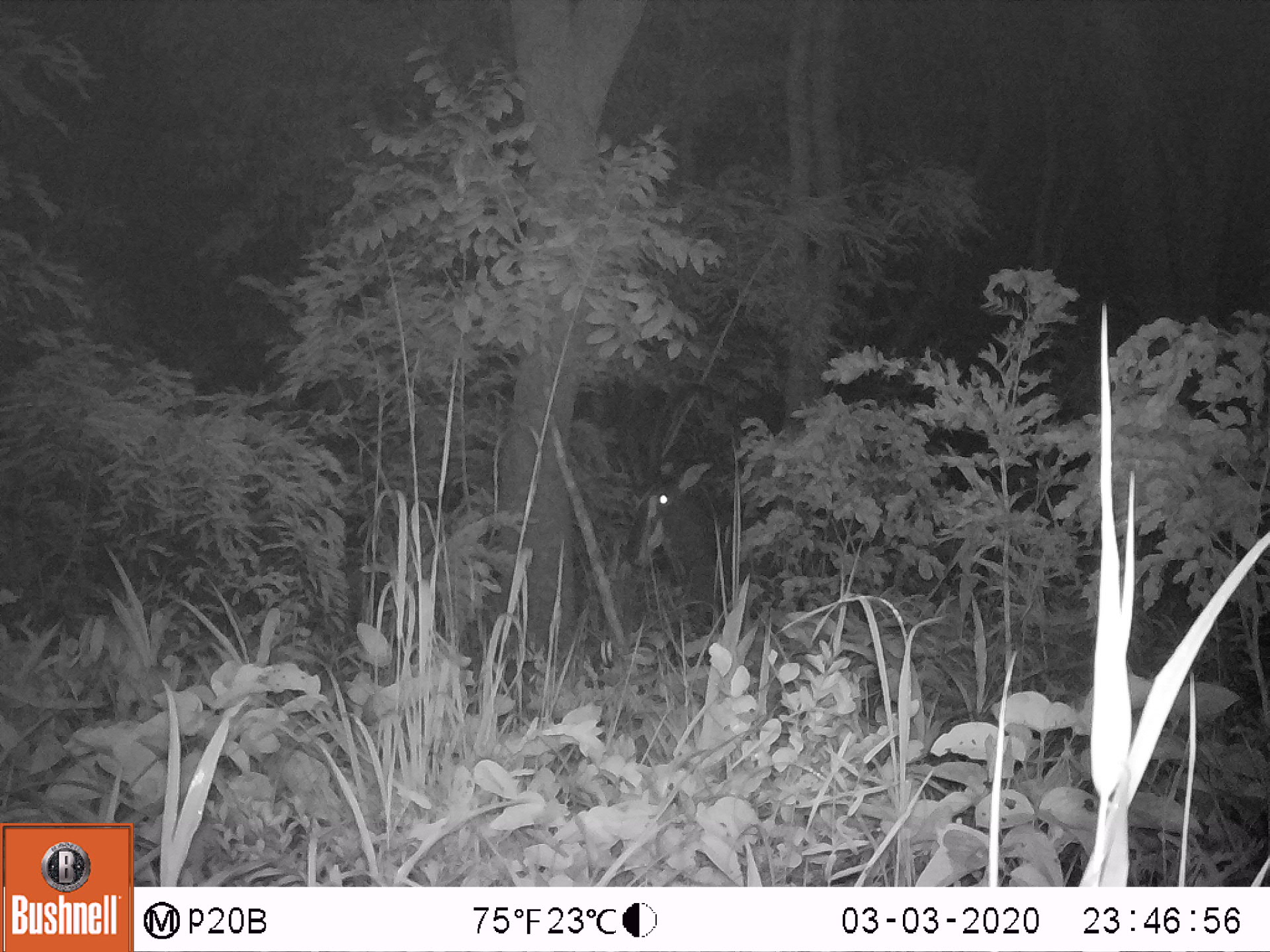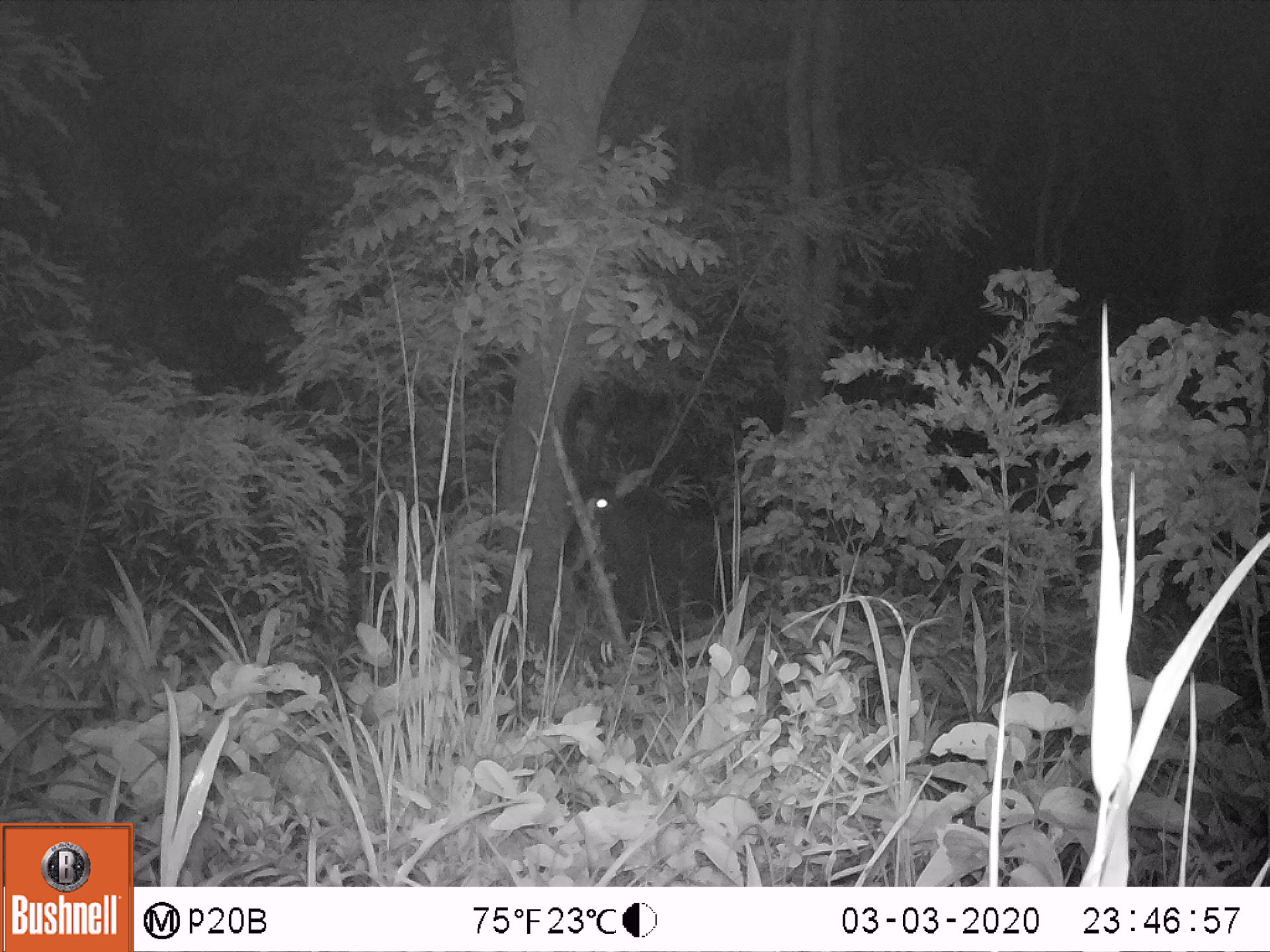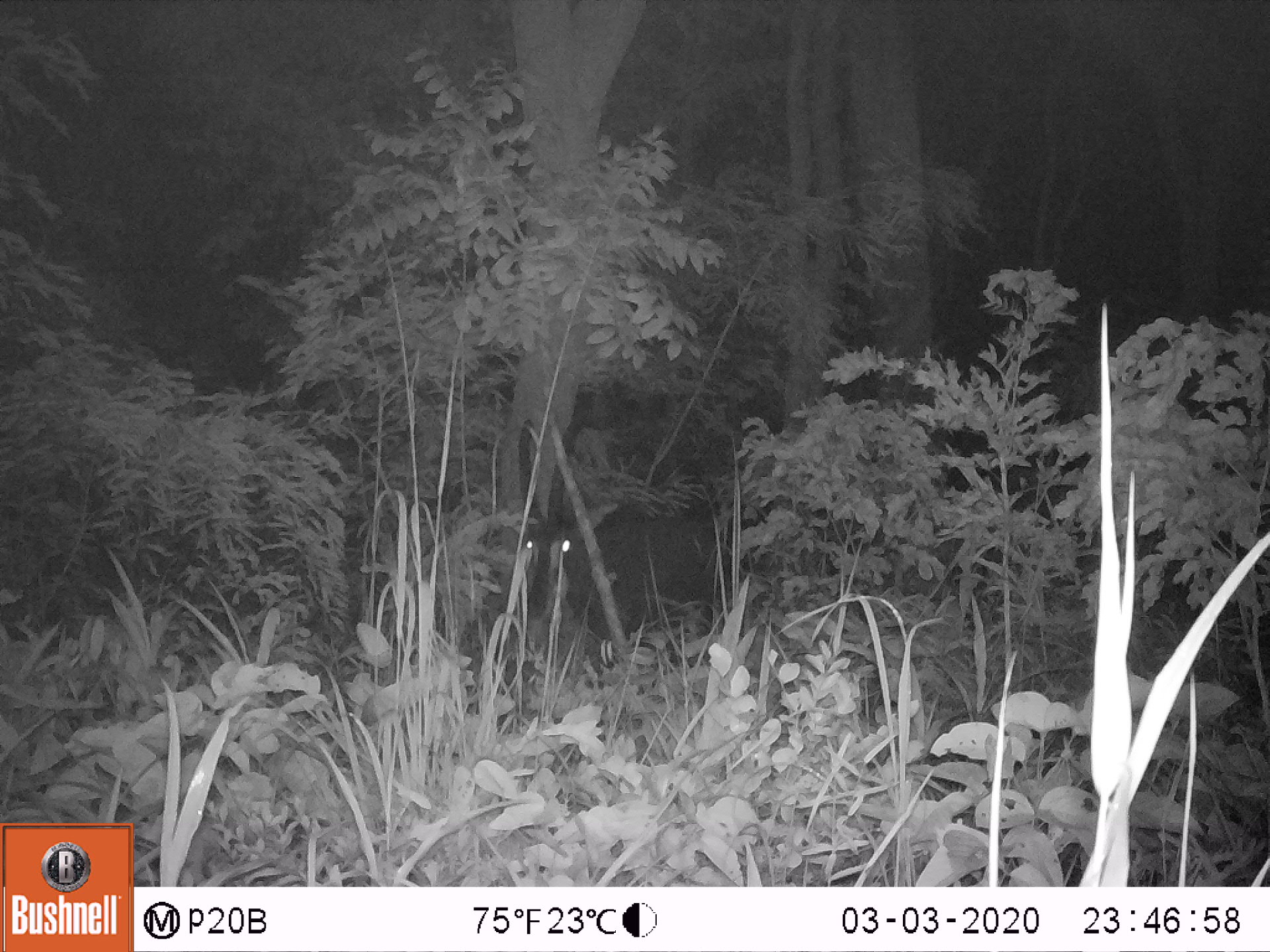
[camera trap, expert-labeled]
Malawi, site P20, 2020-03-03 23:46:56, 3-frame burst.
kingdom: Animalia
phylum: Chordata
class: Mammalia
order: Artiodactyla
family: Bovidae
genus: Hippotragus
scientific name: Hippotragus niger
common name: sable antelope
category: sable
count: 1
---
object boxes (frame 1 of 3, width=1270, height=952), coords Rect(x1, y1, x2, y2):
sable: Rect(618, 357, 775, 618)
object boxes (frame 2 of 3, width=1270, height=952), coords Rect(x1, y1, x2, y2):
sable: Rect(558, 379, 730, 646)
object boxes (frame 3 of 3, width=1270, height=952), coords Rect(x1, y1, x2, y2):
sable: Rect(502, 400, 750, 686)